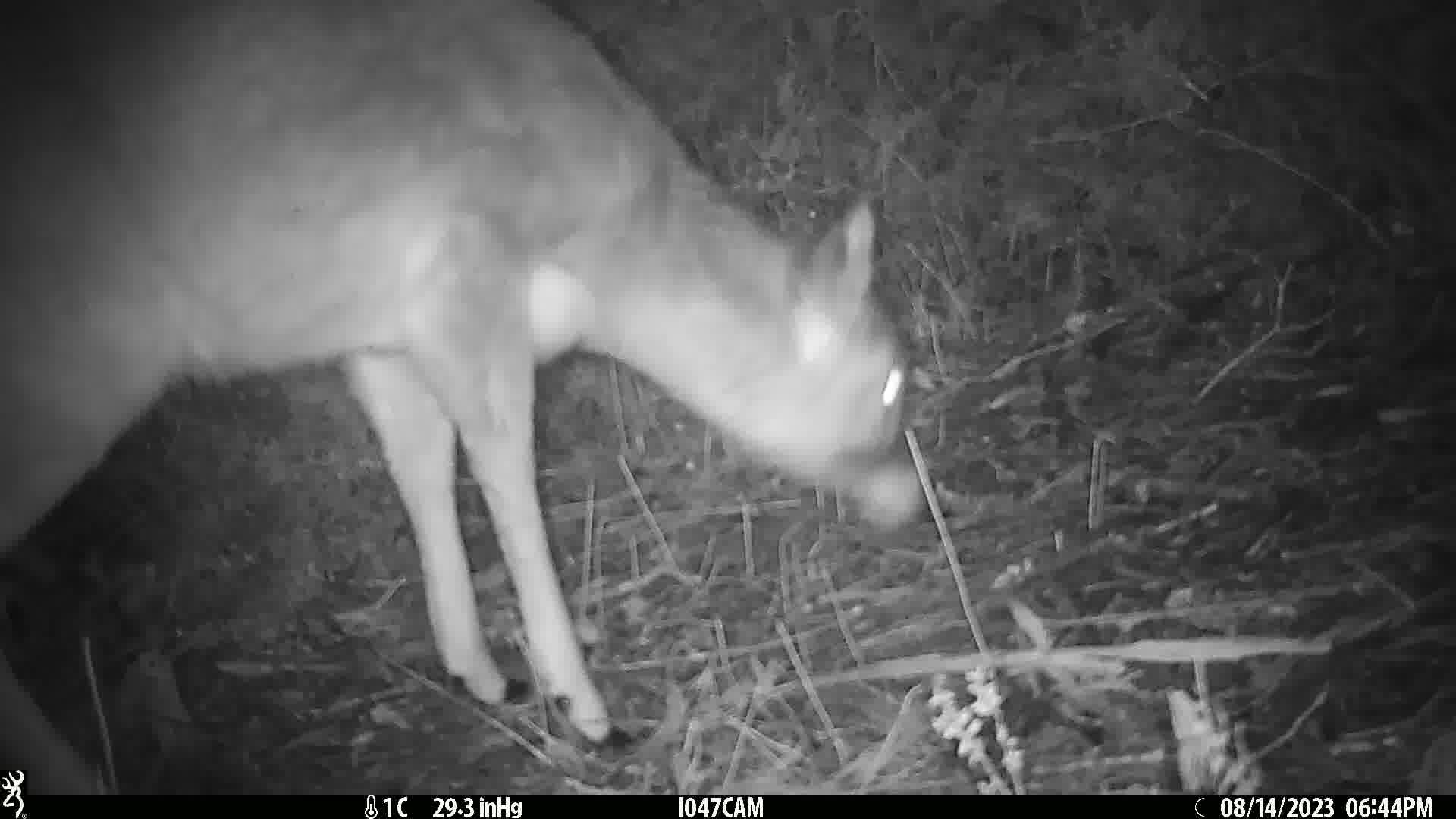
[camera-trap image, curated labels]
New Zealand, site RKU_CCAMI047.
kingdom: Animalia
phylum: Chordata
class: Mammalia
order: Artiodactyla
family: Cervidae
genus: Odocoileus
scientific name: Odocoileus virginianus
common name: white-tailed deer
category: white tailed deer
White tailed deer (white-tailed deer) (Odocoileus virginianus).